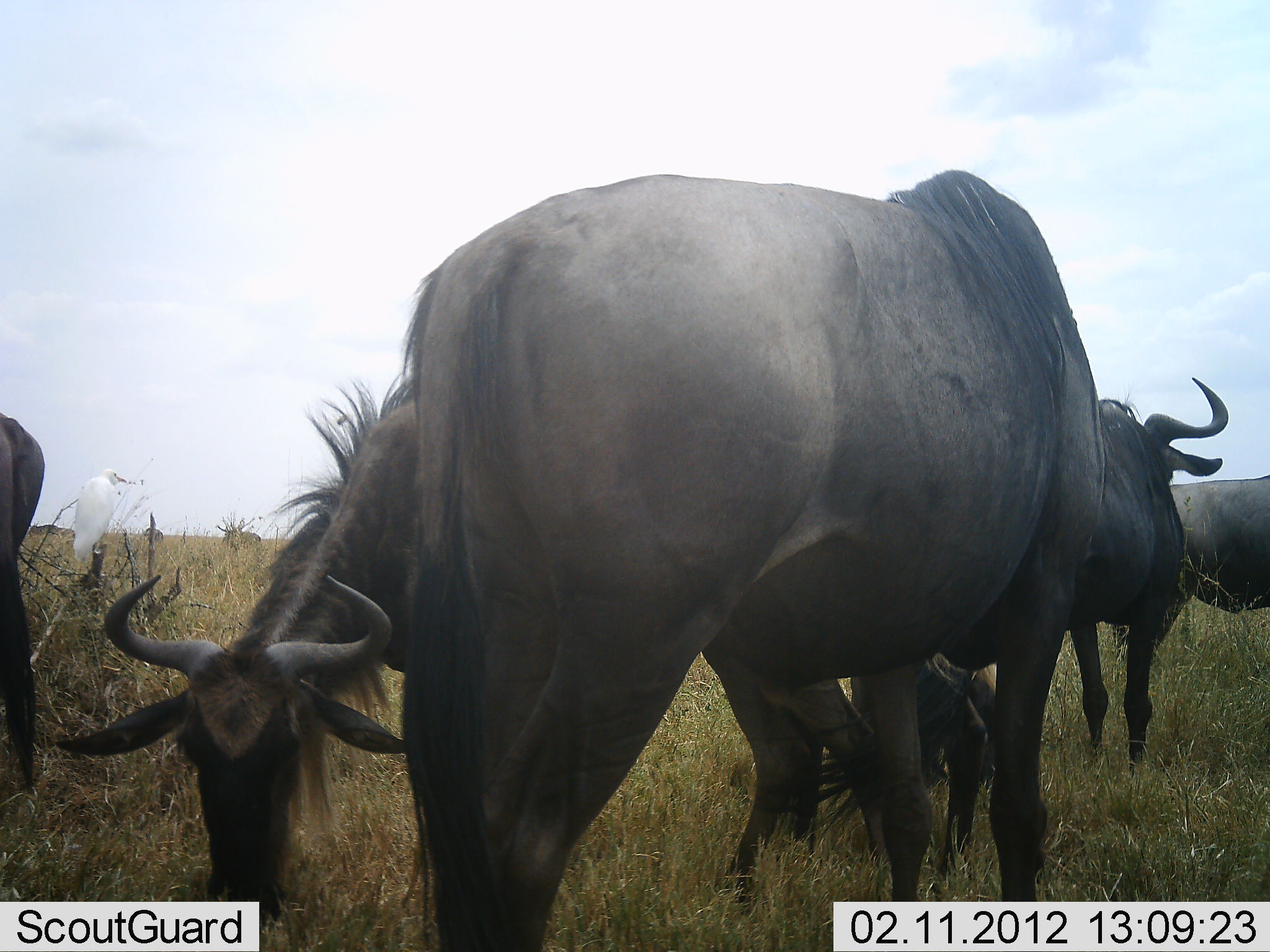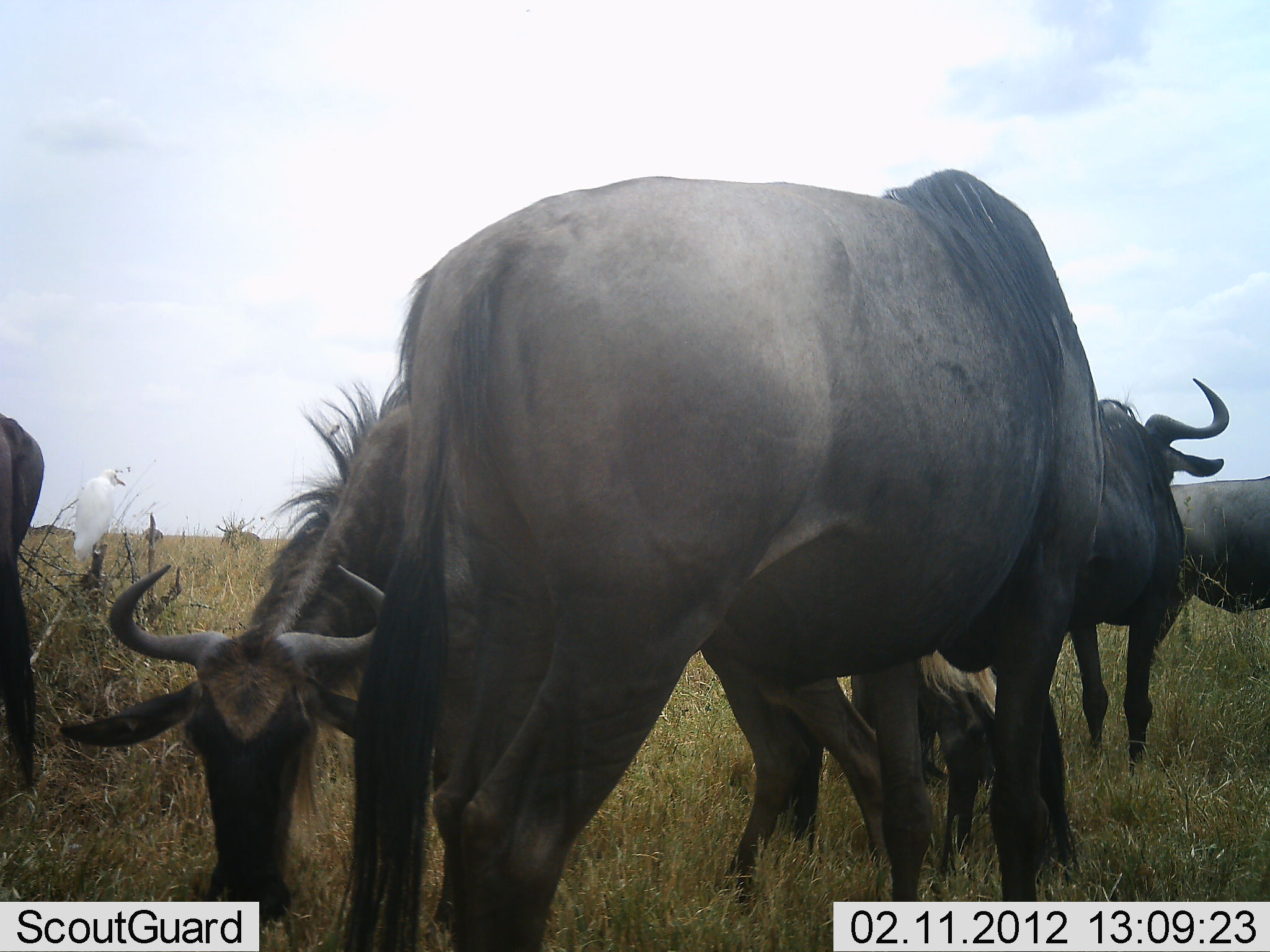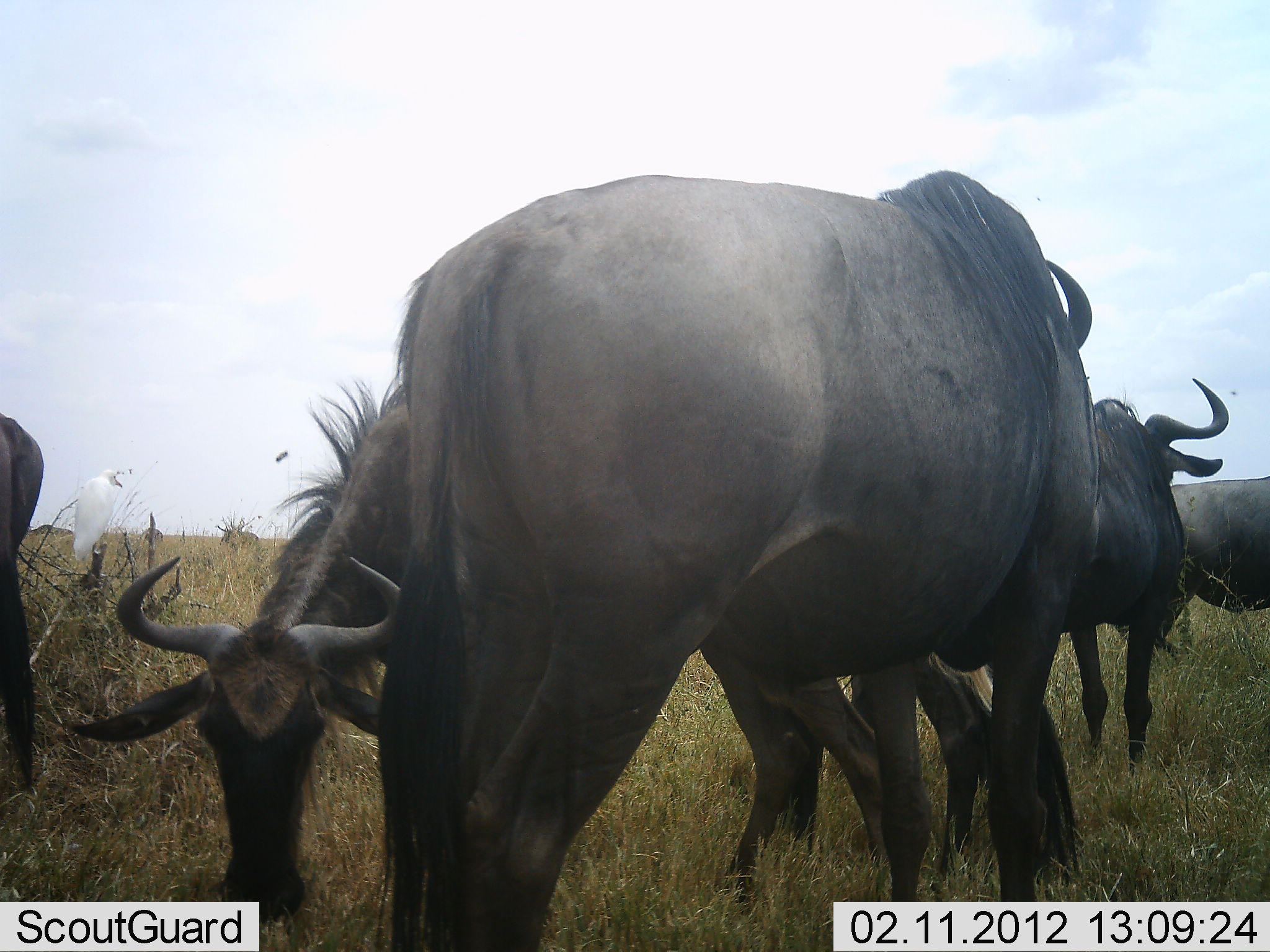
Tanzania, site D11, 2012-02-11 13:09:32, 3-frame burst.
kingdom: Animalia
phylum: Chordata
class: Aves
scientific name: Aves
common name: bird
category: otherbird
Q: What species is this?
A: Otherbird (bird) (Aves).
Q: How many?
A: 1.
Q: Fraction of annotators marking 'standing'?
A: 71%.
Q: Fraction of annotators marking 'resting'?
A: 29%.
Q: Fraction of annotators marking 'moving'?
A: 0%.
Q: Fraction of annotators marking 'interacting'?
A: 0%.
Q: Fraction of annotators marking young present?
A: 0%.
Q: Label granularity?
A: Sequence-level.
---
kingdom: Animalia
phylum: Chordata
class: Mammalia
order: Artiodactyla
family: Bovidae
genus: Connochaetes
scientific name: Connochaetes taurinus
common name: blue wildebeest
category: wildebeest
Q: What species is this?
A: Wildebeest (blue wildebeest) (Connochaetes taurinus).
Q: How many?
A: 6.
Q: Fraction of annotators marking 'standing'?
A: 74%.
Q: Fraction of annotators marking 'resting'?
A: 7%.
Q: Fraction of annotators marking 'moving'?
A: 7%.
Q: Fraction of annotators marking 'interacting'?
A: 4%.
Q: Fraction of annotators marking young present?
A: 7%.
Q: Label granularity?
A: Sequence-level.